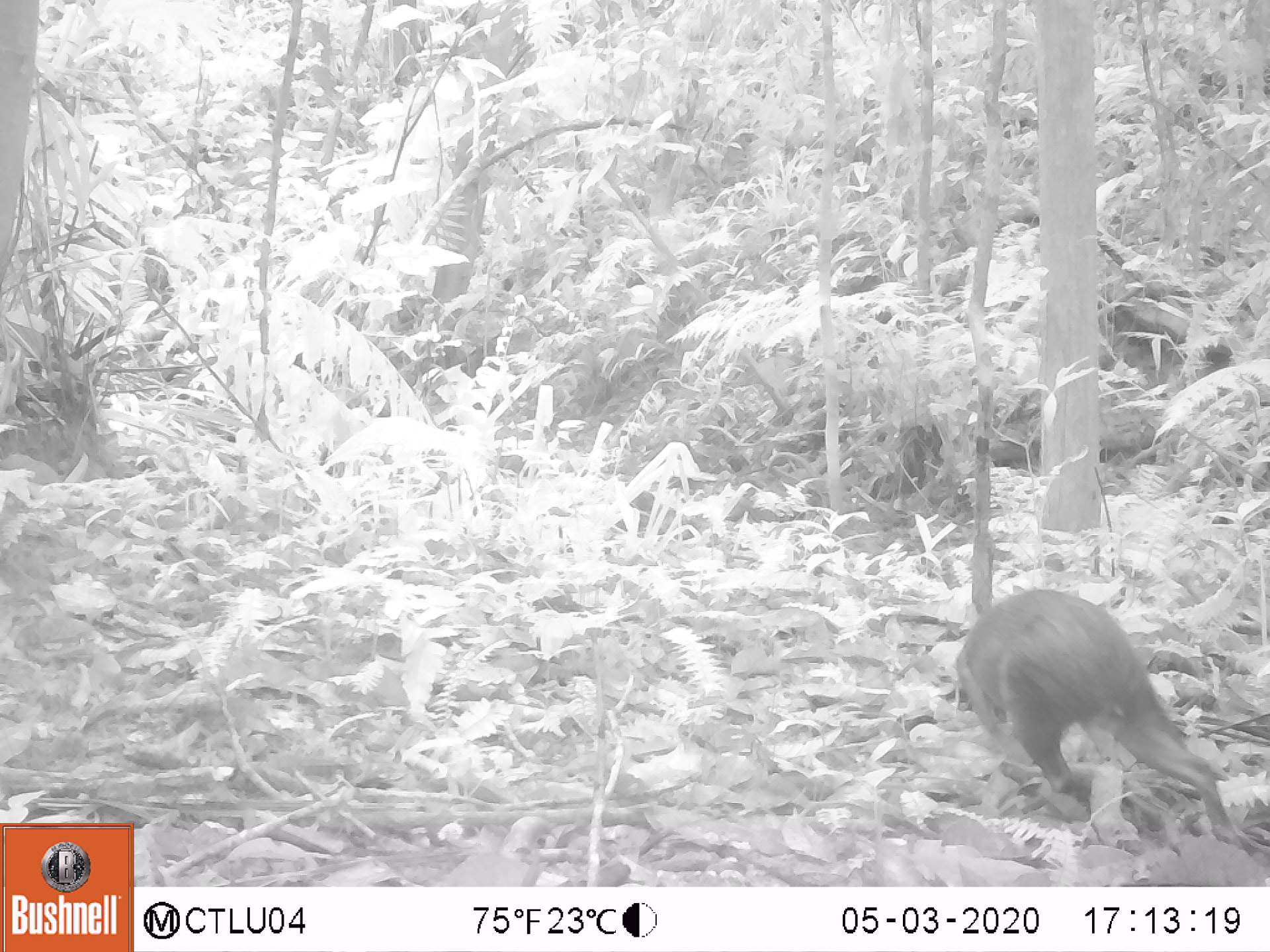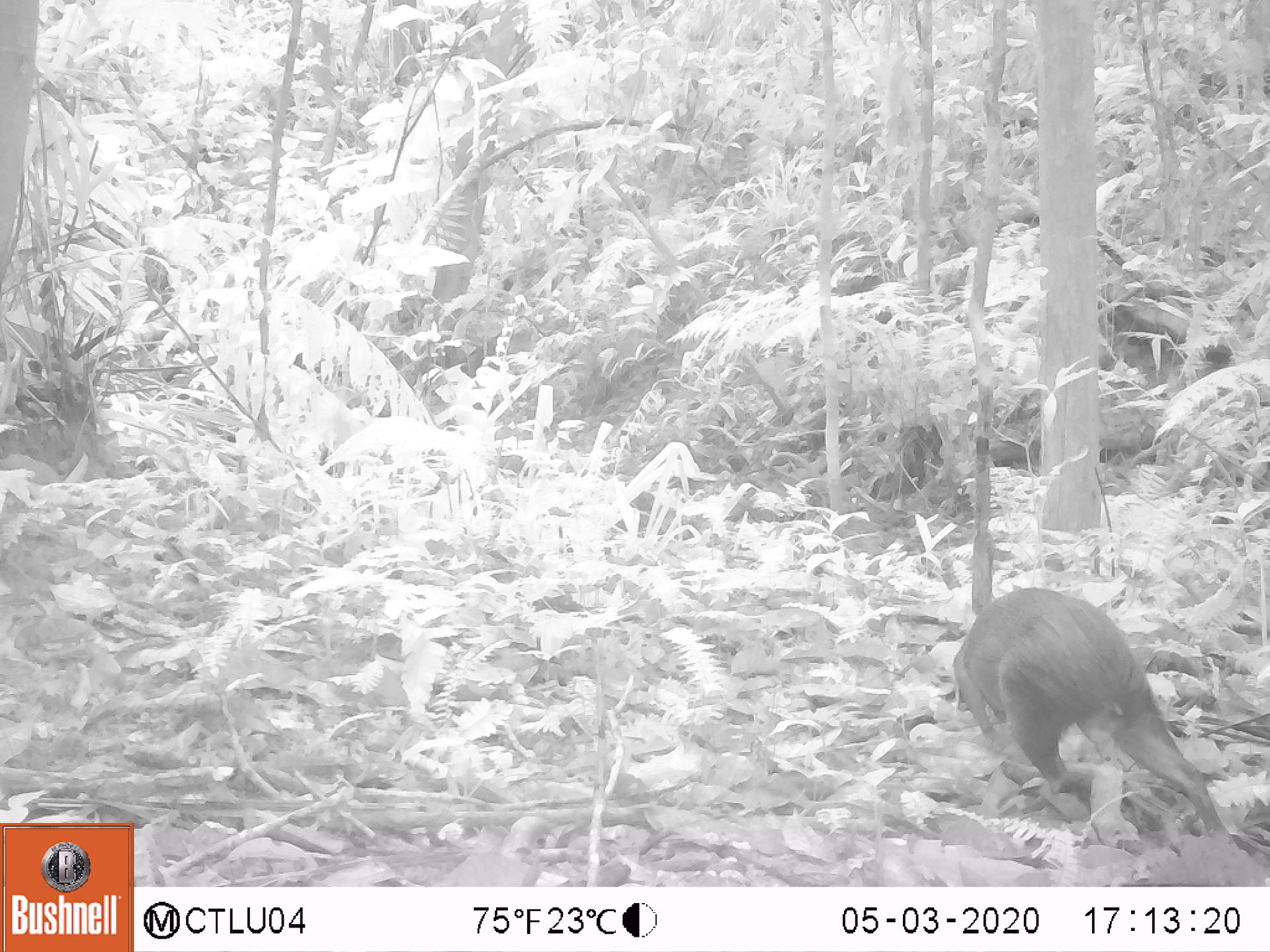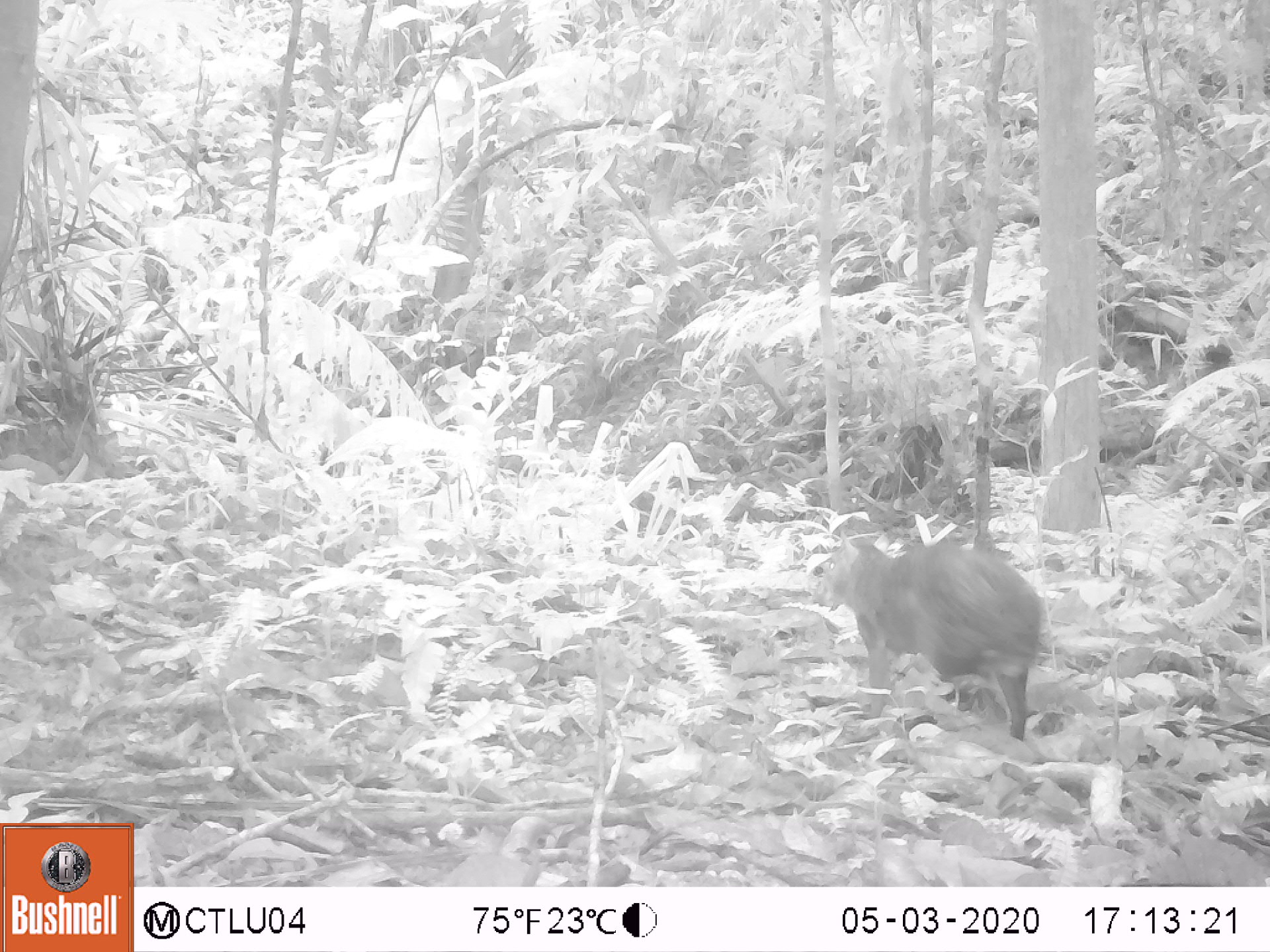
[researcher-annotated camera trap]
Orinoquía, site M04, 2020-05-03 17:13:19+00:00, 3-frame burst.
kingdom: Animalia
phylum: Chordata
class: Mammalia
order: Rodentia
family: Dasyproctidae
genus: Dasyprocta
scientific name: Dasyprocta fuliginosa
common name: black agouti